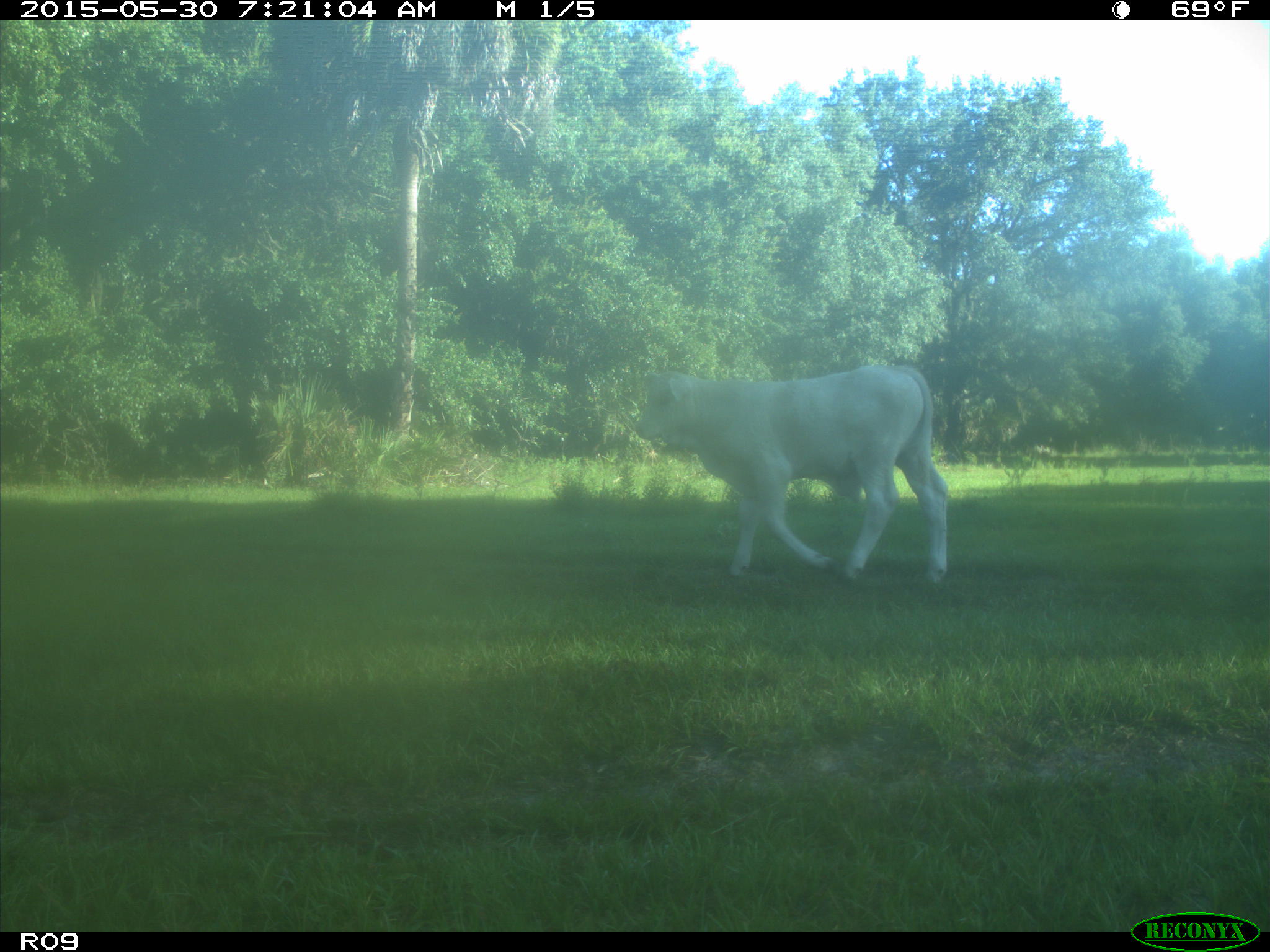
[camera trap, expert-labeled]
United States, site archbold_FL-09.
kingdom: Animalia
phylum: Chordata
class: Mammalia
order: Artiodactyla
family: Bovidae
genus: Bos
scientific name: Bos taurus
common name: domestic cow